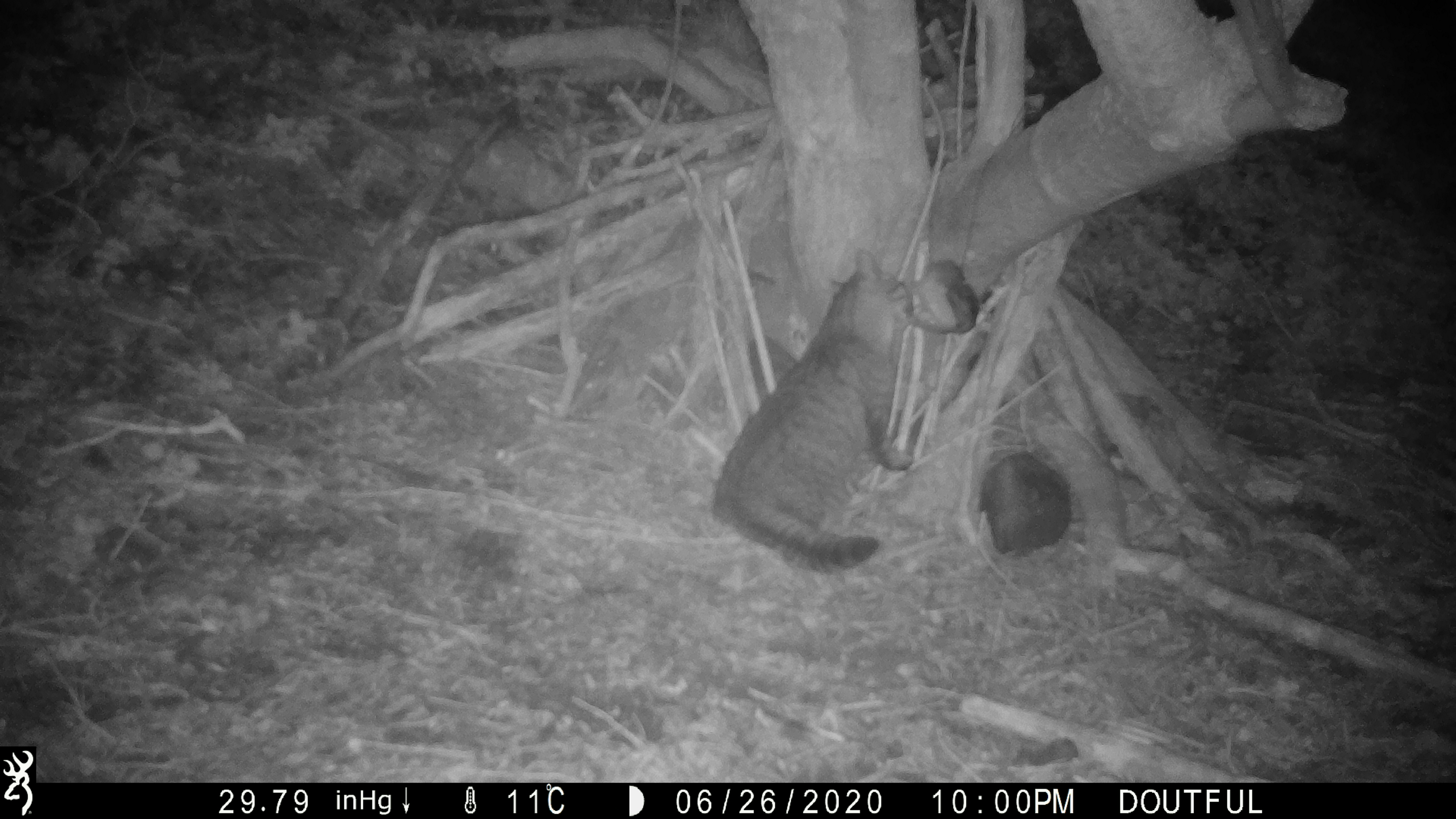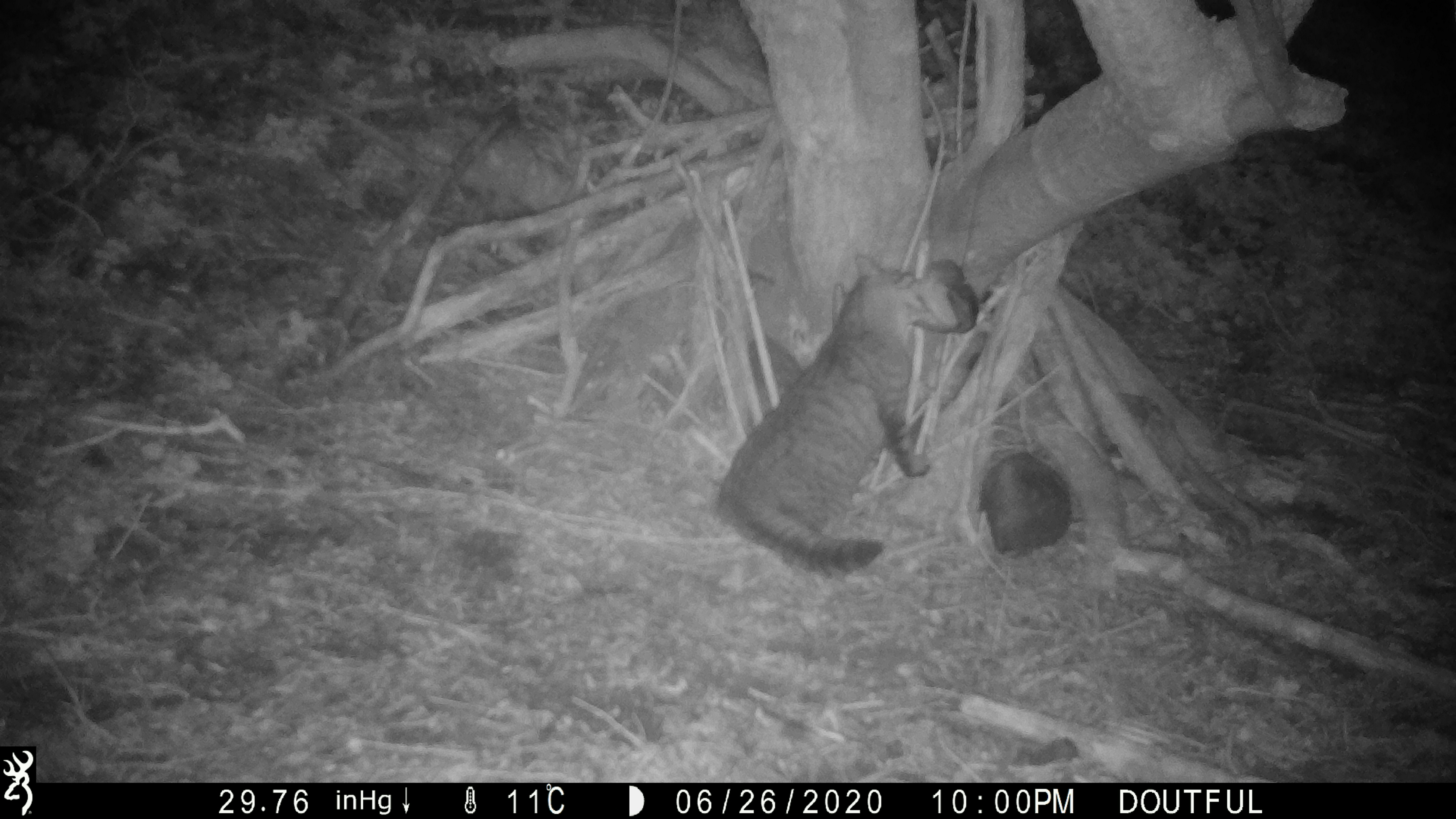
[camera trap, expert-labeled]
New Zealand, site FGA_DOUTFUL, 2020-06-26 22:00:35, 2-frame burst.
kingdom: Animalia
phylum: Chordata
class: Mammalia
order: Carnivora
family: Felidae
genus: Felis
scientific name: Felis catus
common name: domestic cat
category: cat